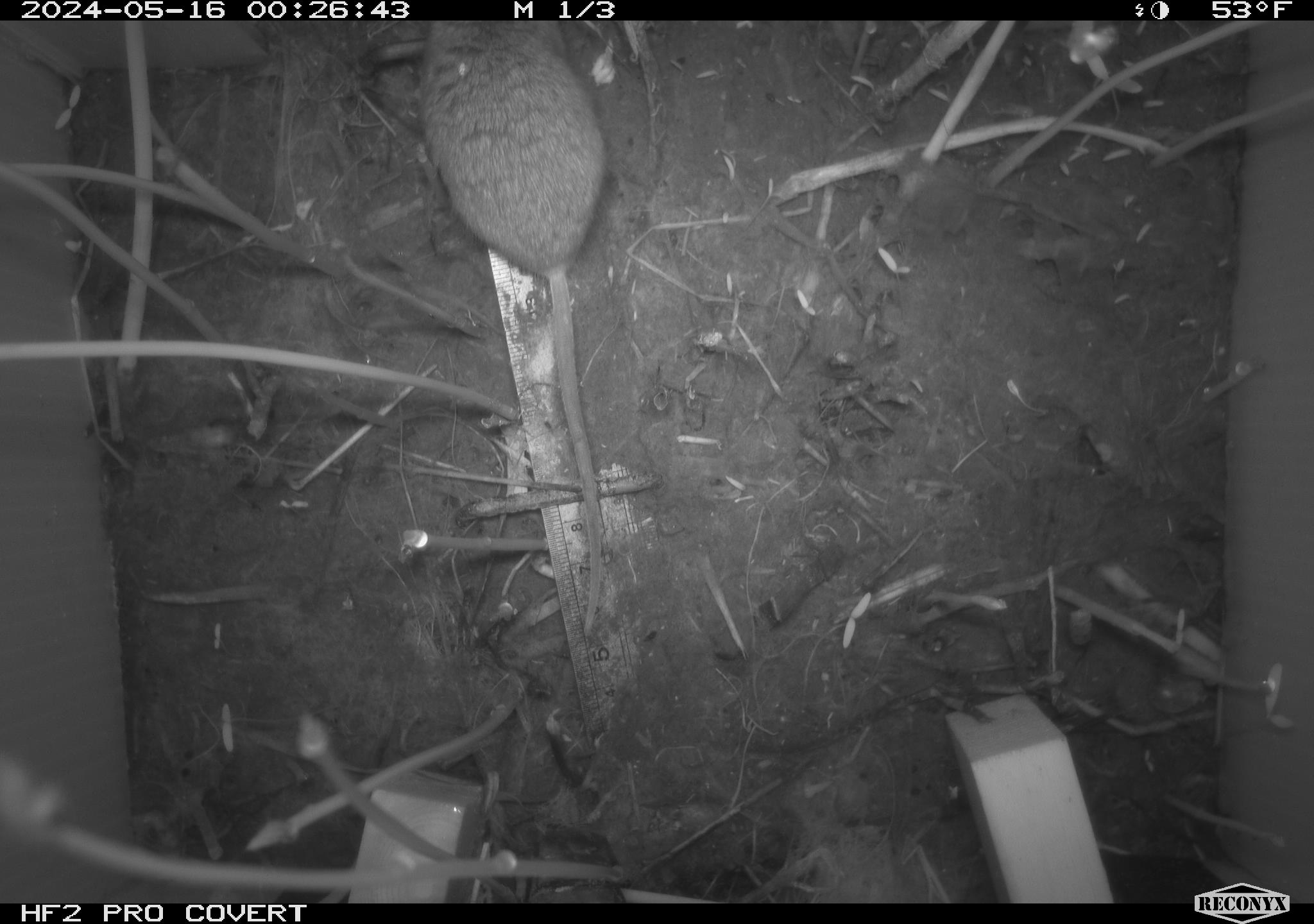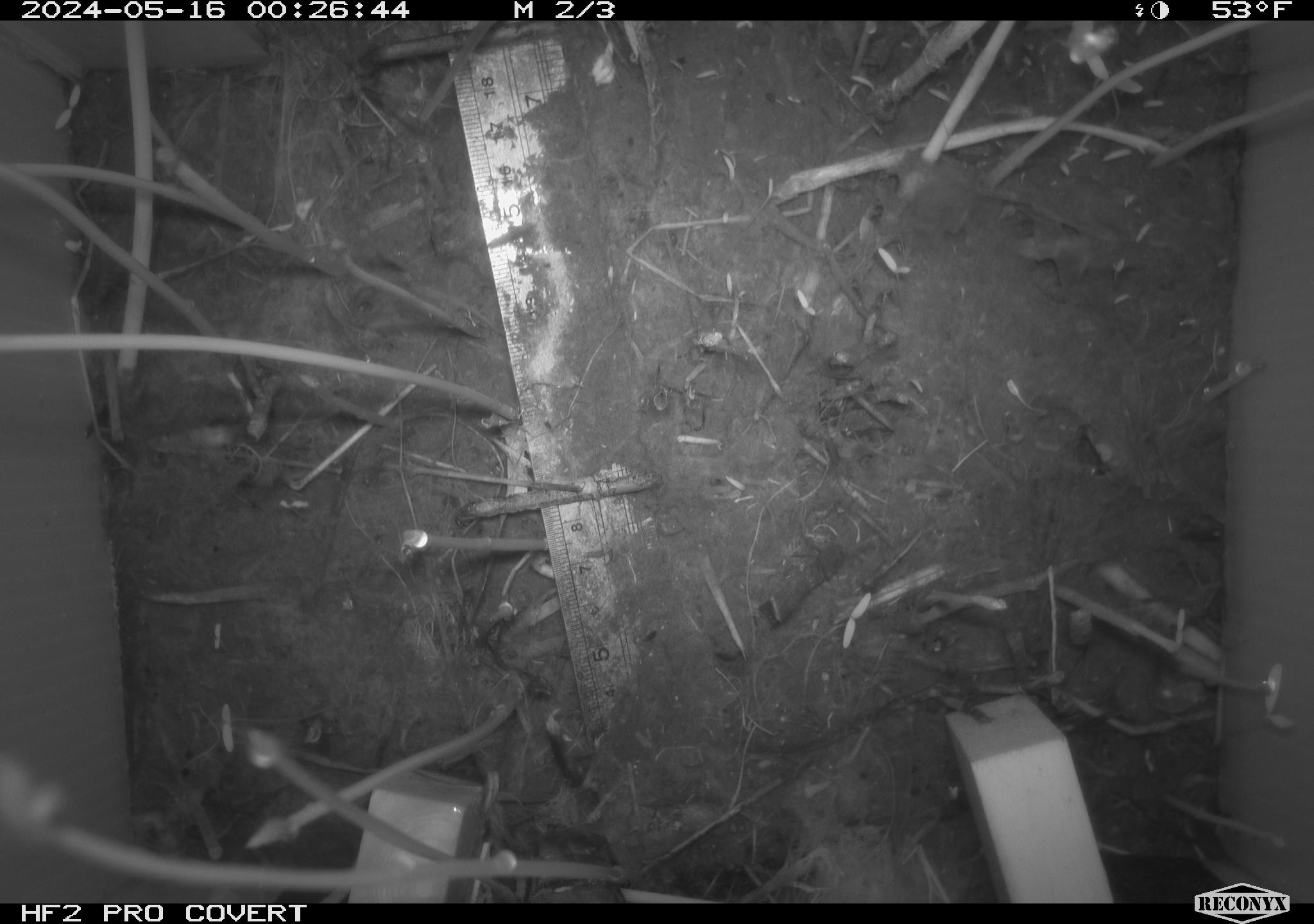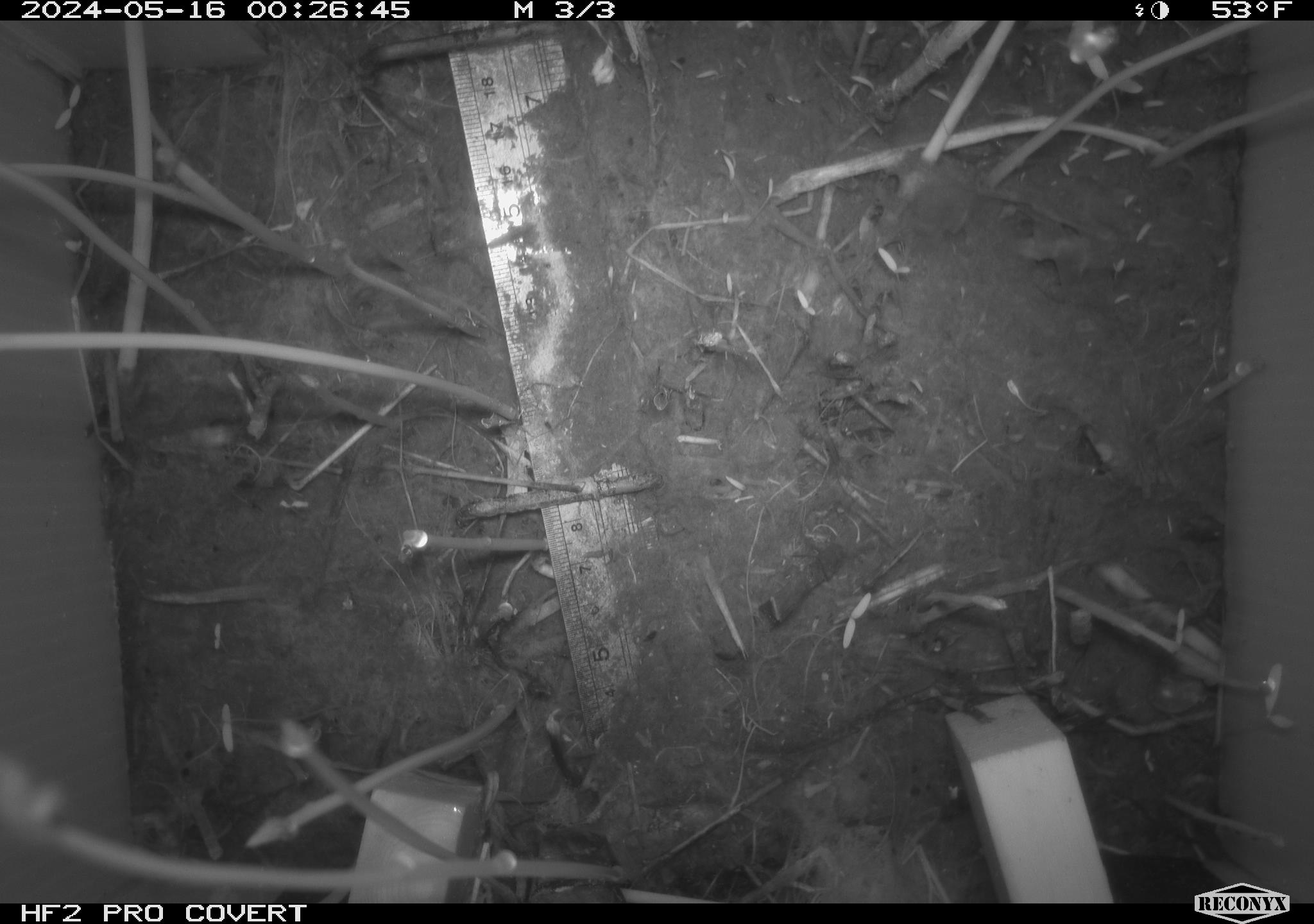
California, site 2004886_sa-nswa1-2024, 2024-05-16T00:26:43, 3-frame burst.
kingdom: Animalia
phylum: Chordata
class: Mammalia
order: Rodentia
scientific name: Rodentia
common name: mouse species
Mouse species (Rodentia).